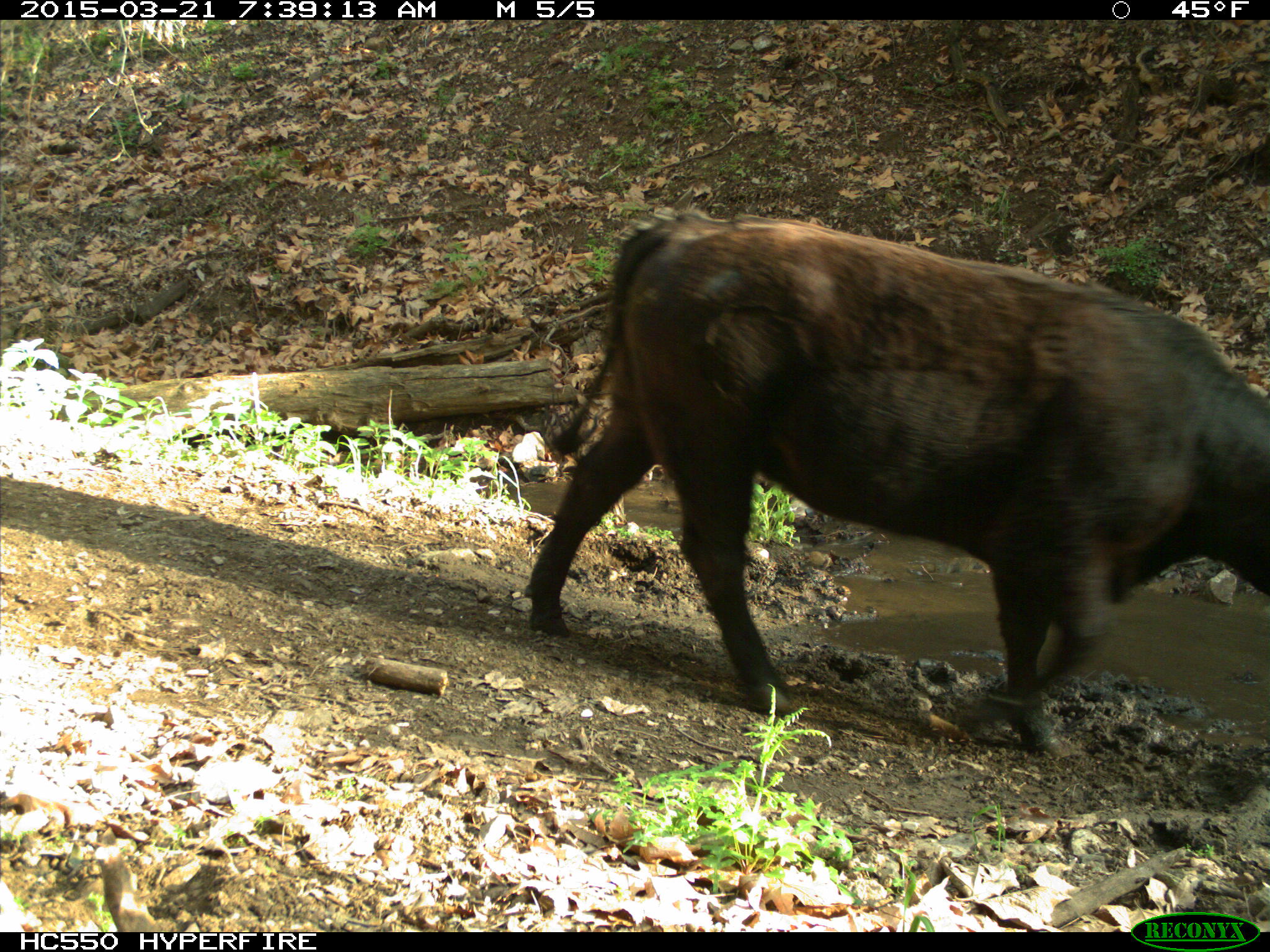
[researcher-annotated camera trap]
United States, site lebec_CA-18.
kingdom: Animalia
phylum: Chordata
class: Mammalia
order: Artiodactyla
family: Bovidae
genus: Bos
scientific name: Bos taurus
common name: domestic cow